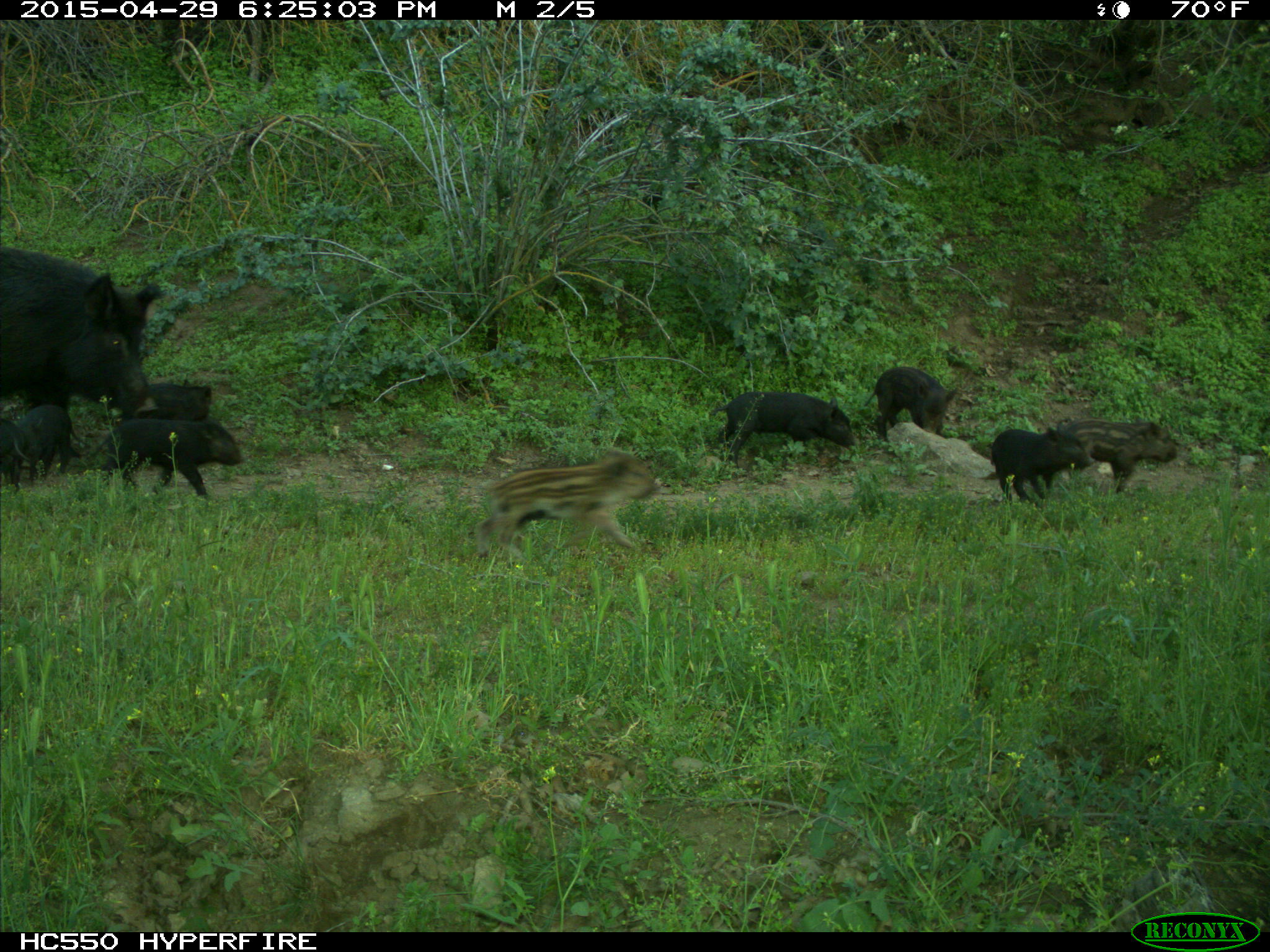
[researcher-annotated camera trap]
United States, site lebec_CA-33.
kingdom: Animalia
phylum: Chordata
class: Mammalia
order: Artiodactyla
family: Suidae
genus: Sus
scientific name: Sus scrofa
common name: wild boar